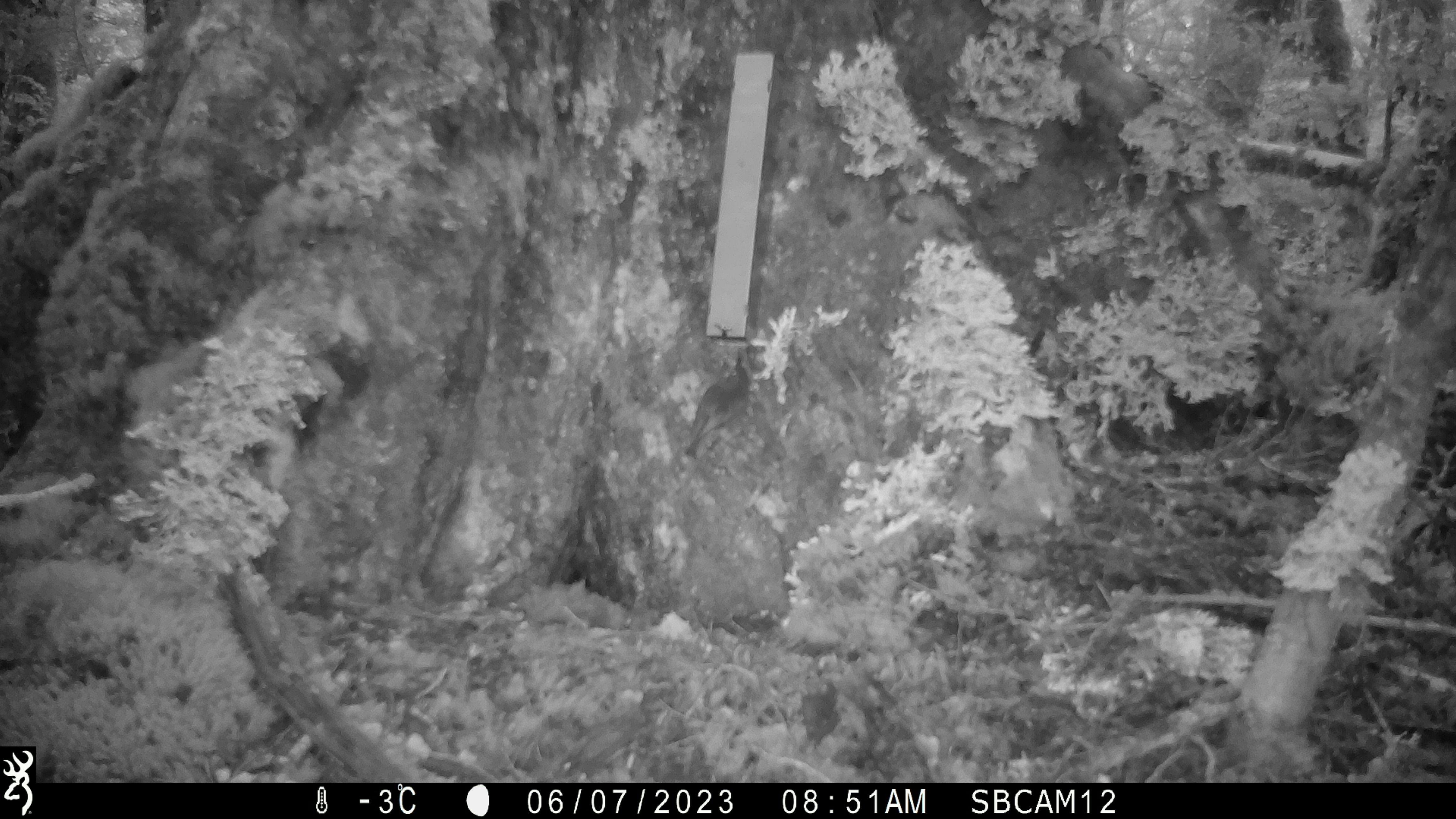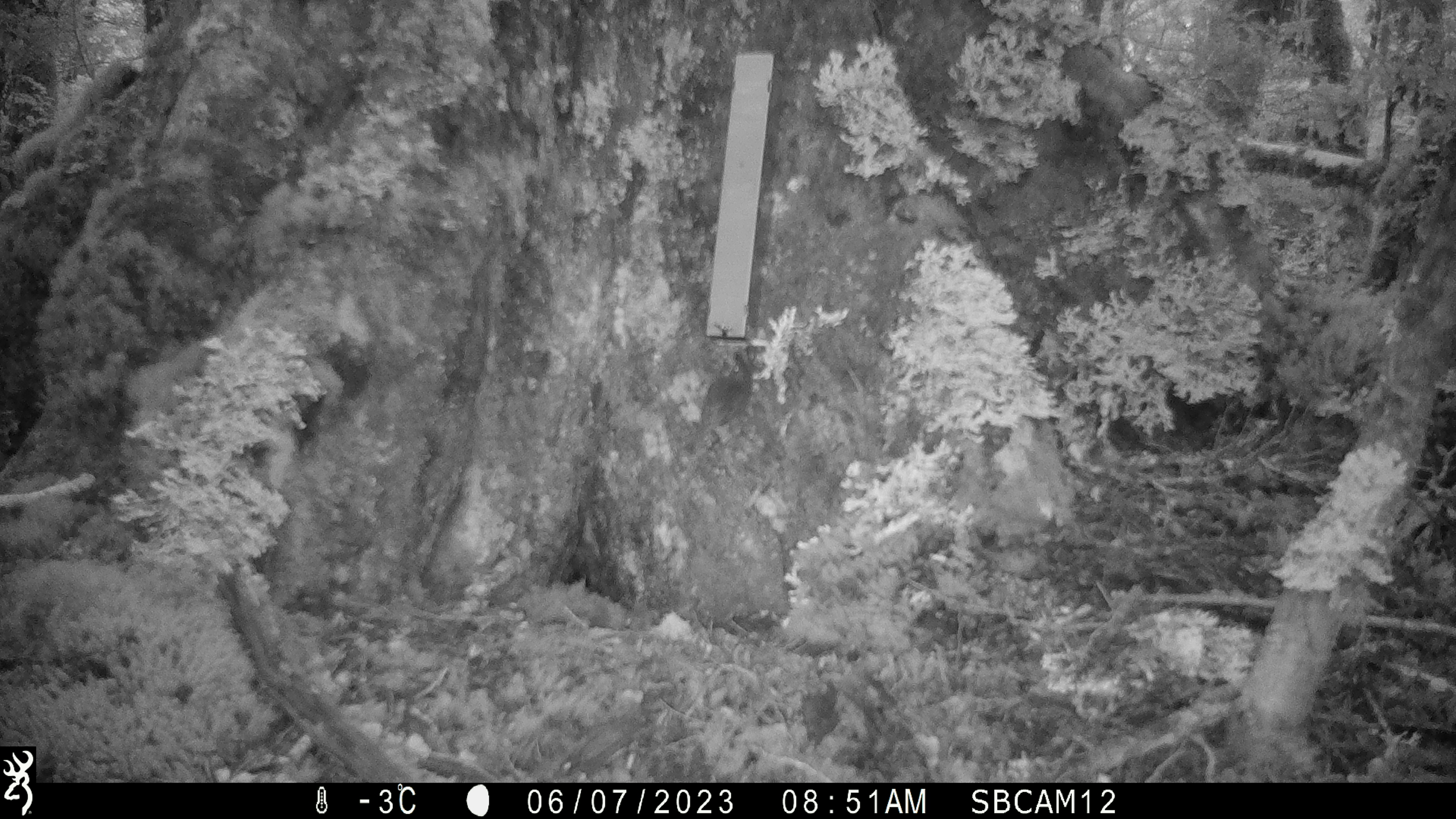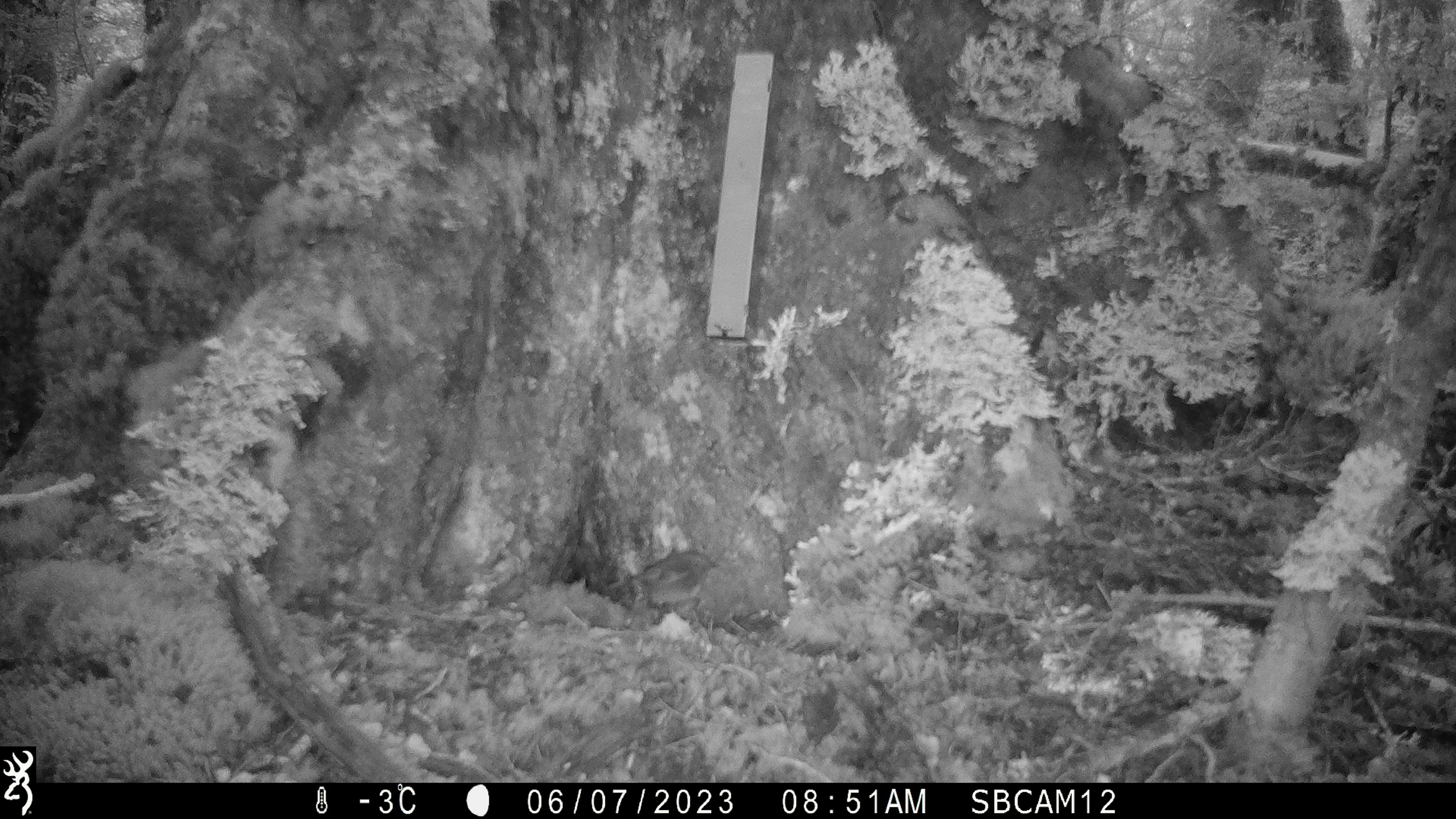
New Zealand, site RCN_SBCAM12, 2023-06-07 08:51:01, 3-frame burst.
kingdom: Animalia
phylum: Chordata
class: Aves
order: Passeriformes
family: Petroicidae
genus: Petroica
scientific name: Petroica australis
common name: new zealand robin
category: robin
Robin (new zealand robin) (Petroica australis).